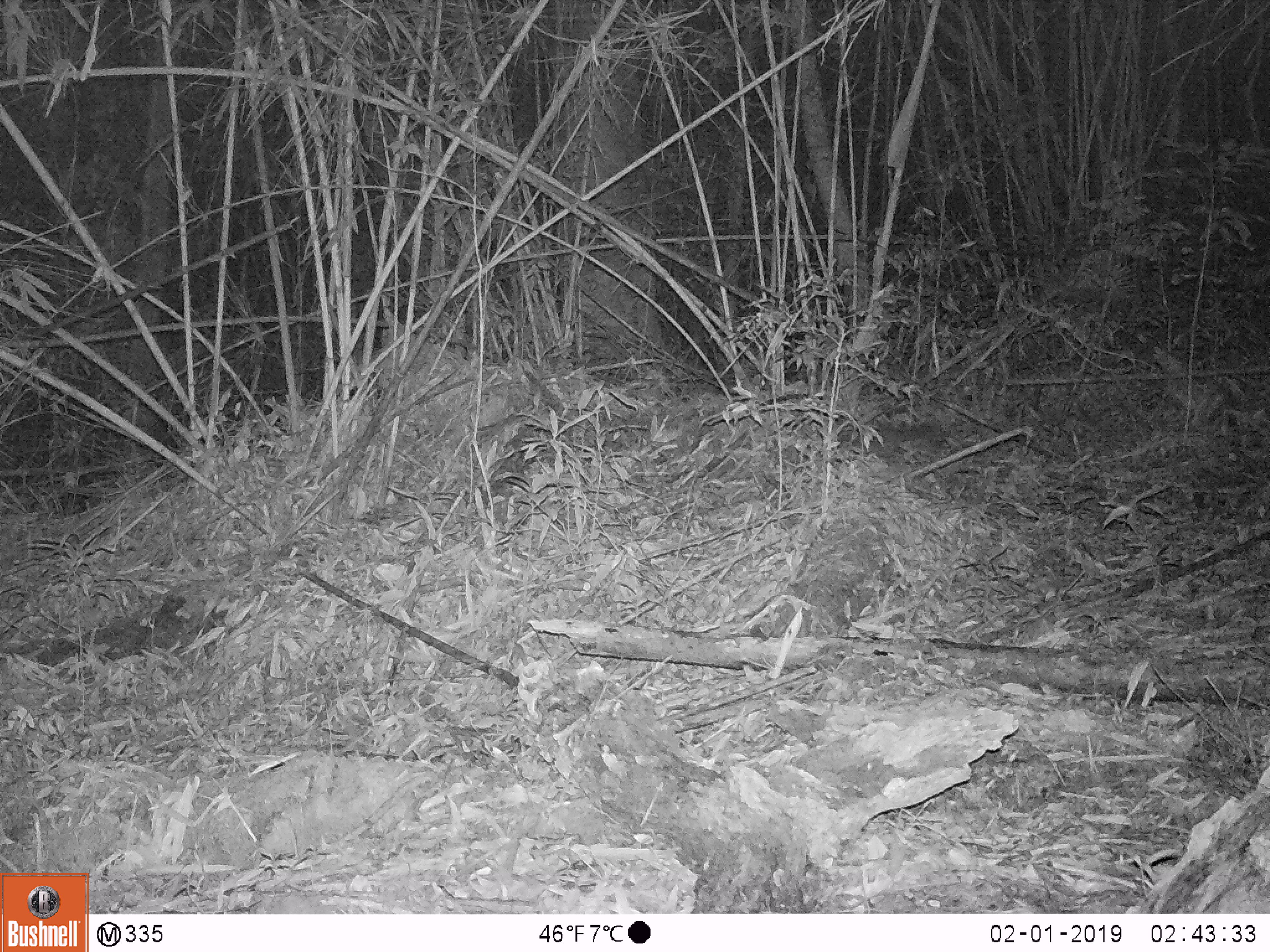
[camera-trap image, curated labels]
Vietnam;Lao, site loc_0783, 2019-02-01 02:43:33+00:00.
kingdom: Animalia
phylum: Chordata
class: Mammalia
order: Carnivora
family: Mustelidae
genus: Melogale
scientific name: Melogale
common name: ferret badger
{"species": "ferret badger (Melogale)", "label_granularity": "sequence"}